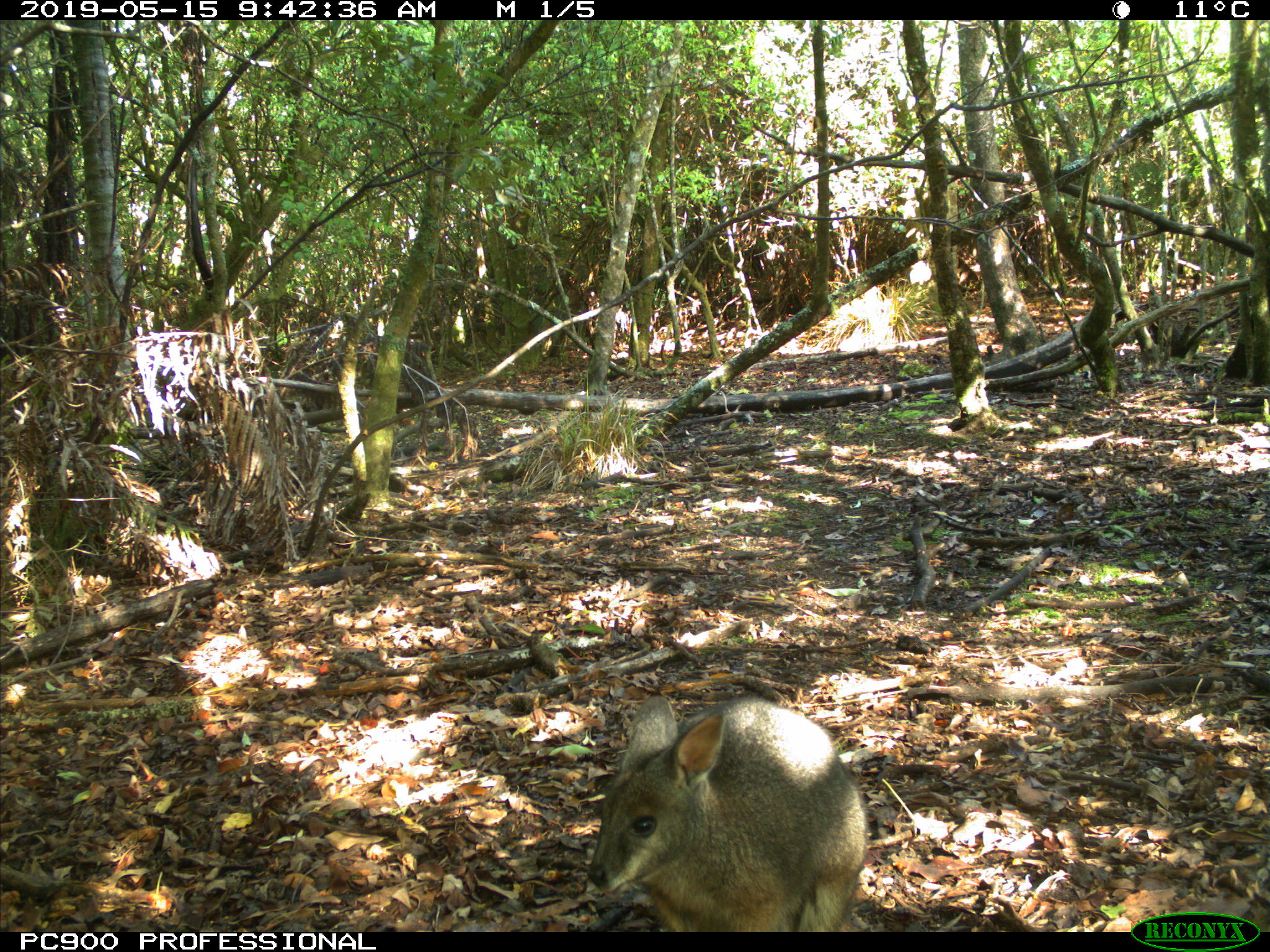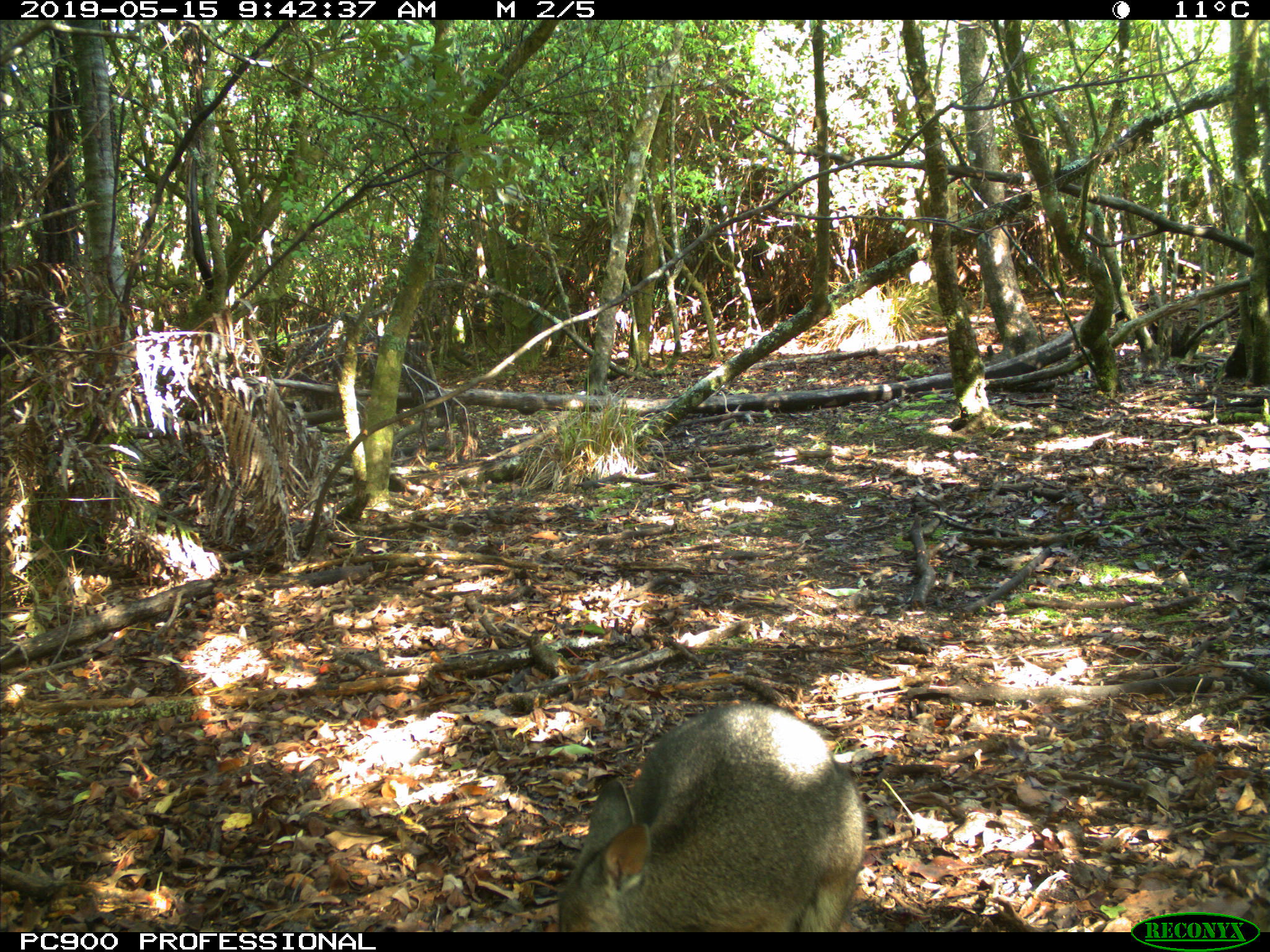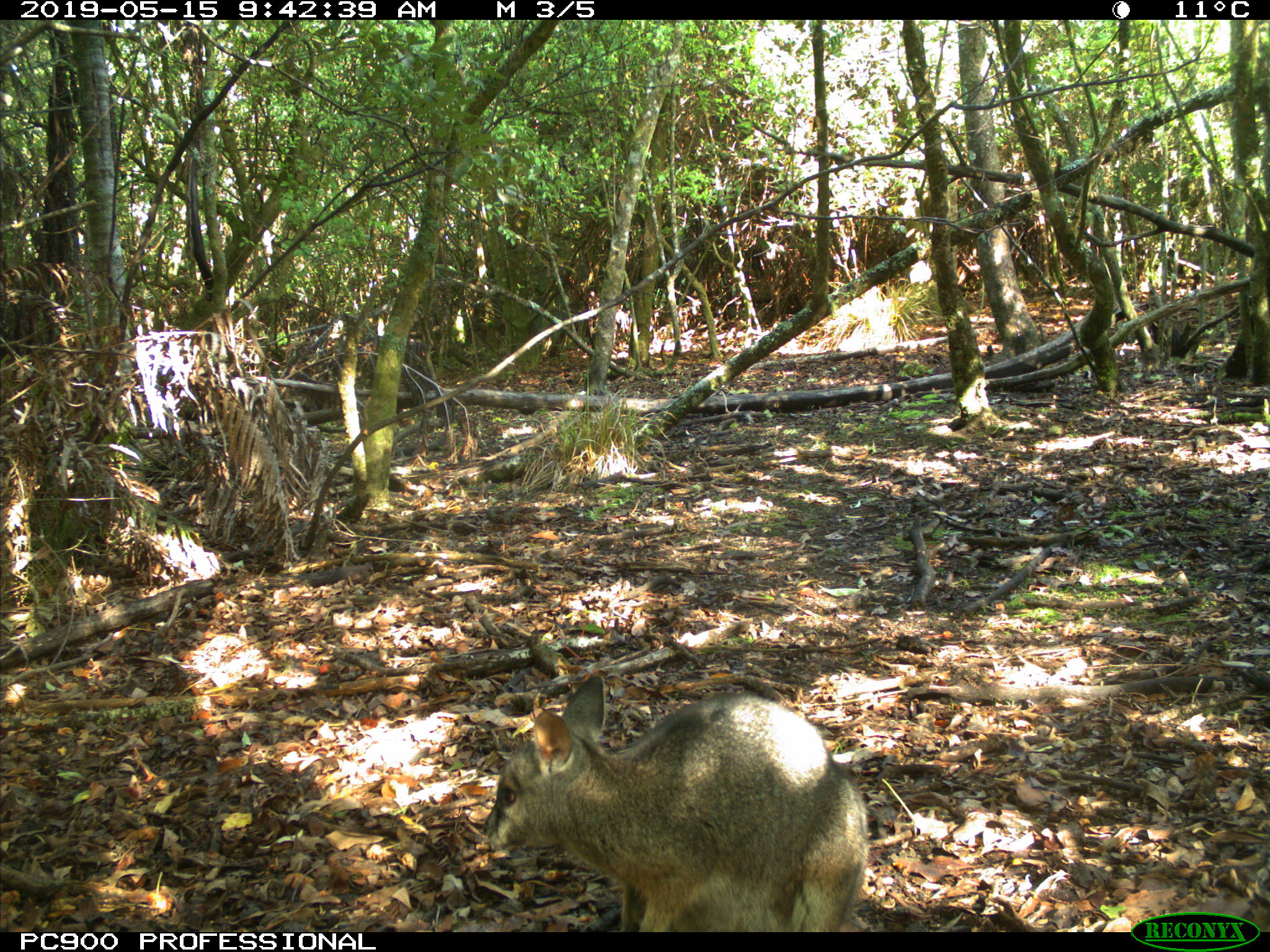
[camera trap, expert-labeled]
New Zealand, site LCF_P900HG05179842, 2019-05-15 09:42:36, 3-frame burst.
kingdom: Animalia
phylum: Chordata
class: Mammalia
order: Diprotodontia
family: Macropodidae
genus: Notamacropus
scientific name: Notamacropus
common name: wallaby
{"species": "wallaby (Notamacropus)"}